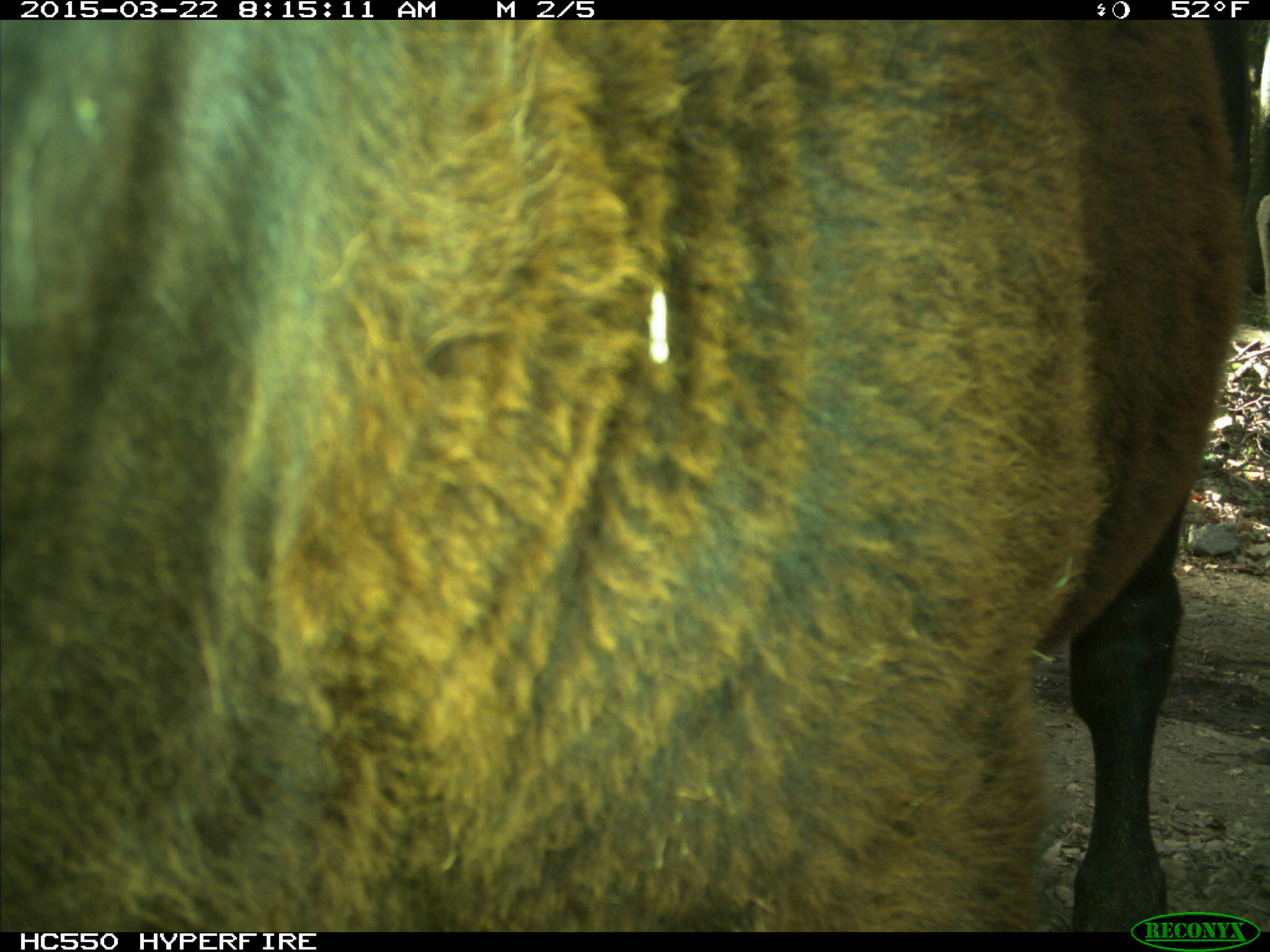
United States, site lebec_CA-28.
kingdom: Animalia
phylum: Chordata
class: Mammalia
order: Artiodactyla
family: Bovidae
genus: Bos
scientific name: Bos taurus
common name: domestic cow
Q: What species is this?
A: Bos taurus (domestic cow).